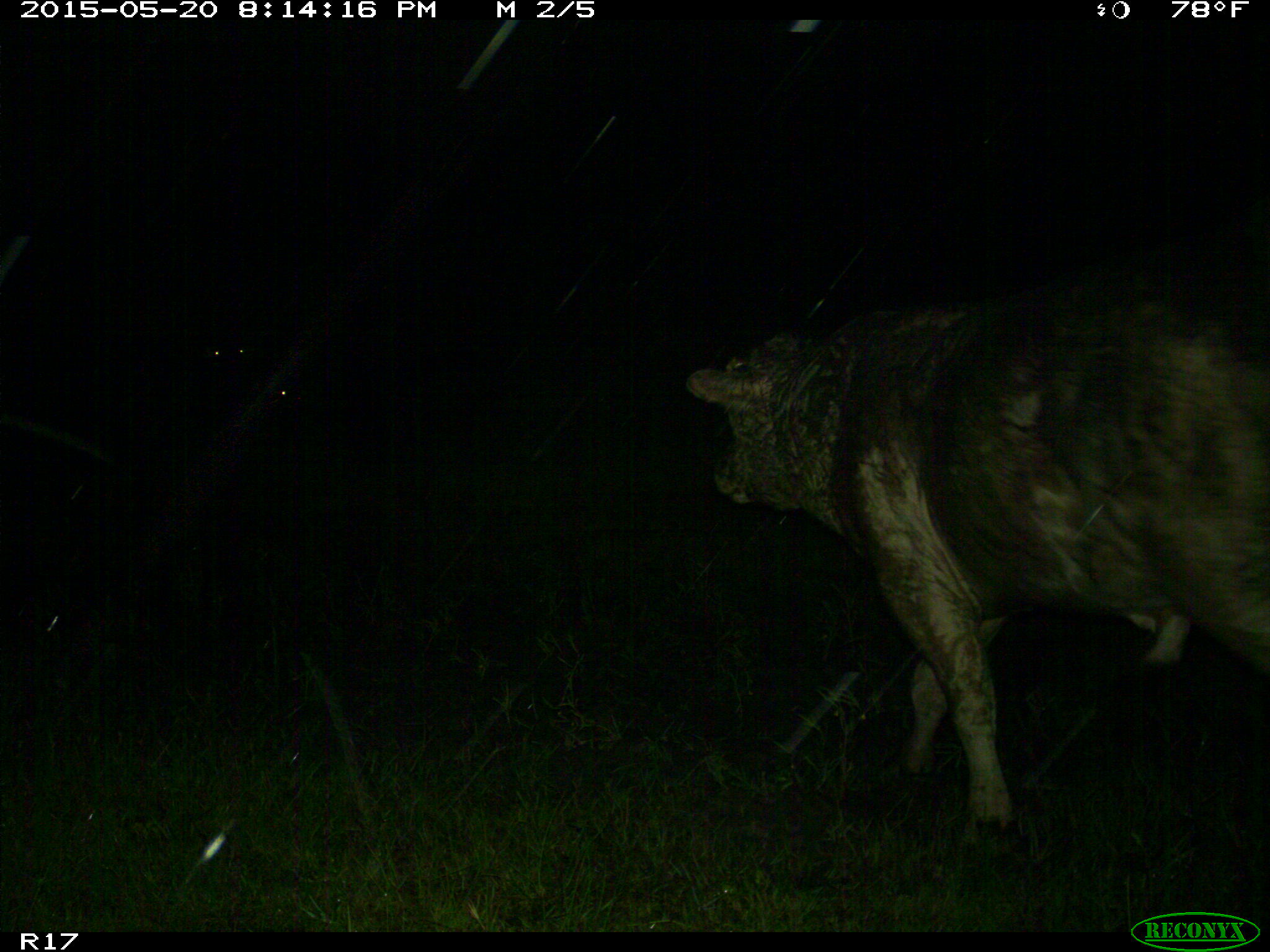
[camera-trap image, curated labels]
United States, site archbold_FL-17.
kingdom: Animalia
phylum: Chordata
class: Mammalia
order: Artiodactyla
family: Bovidae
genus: Bos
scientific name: Bos taurus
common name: domestic cow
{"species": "Bos taurus (domestic cow)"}